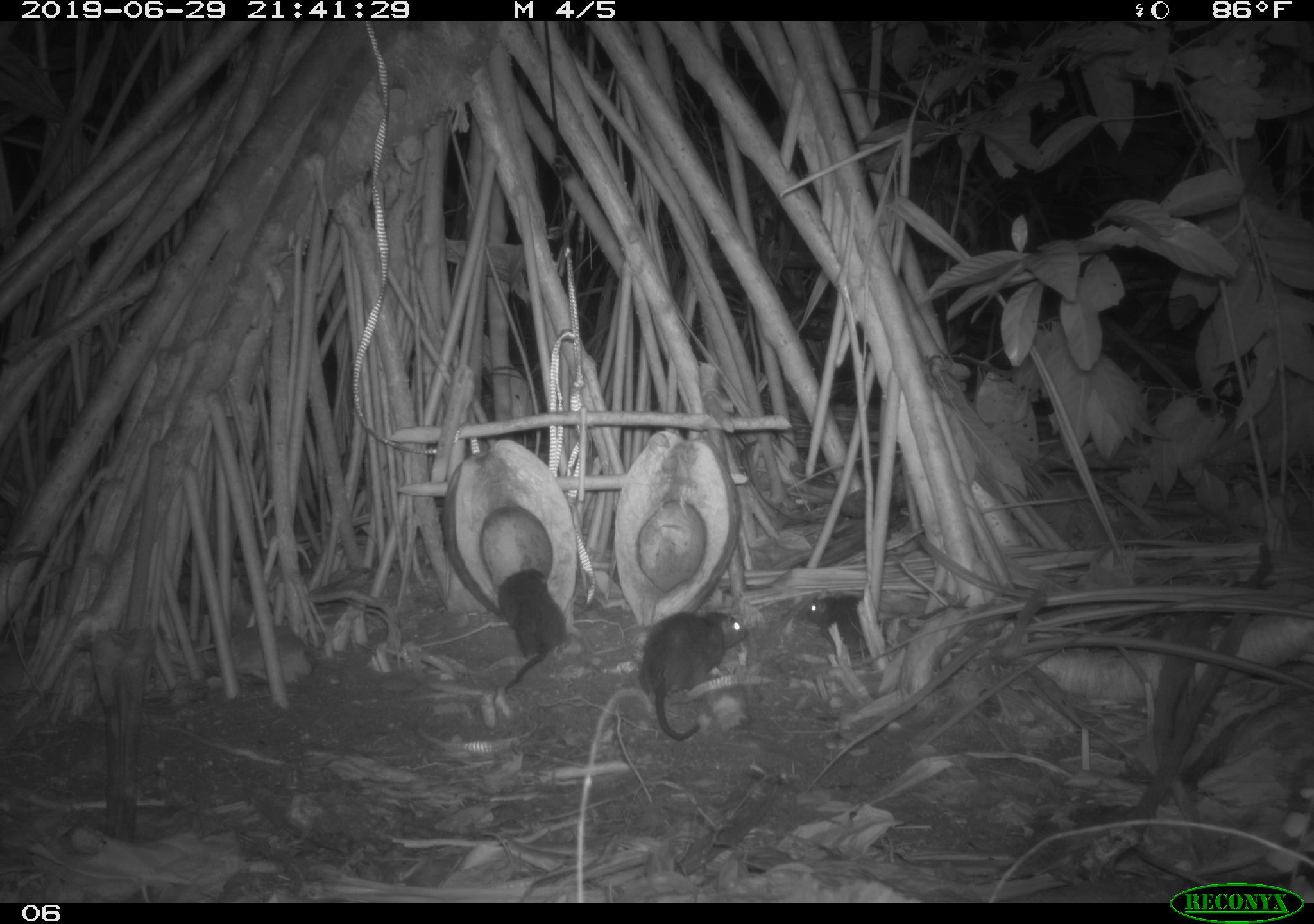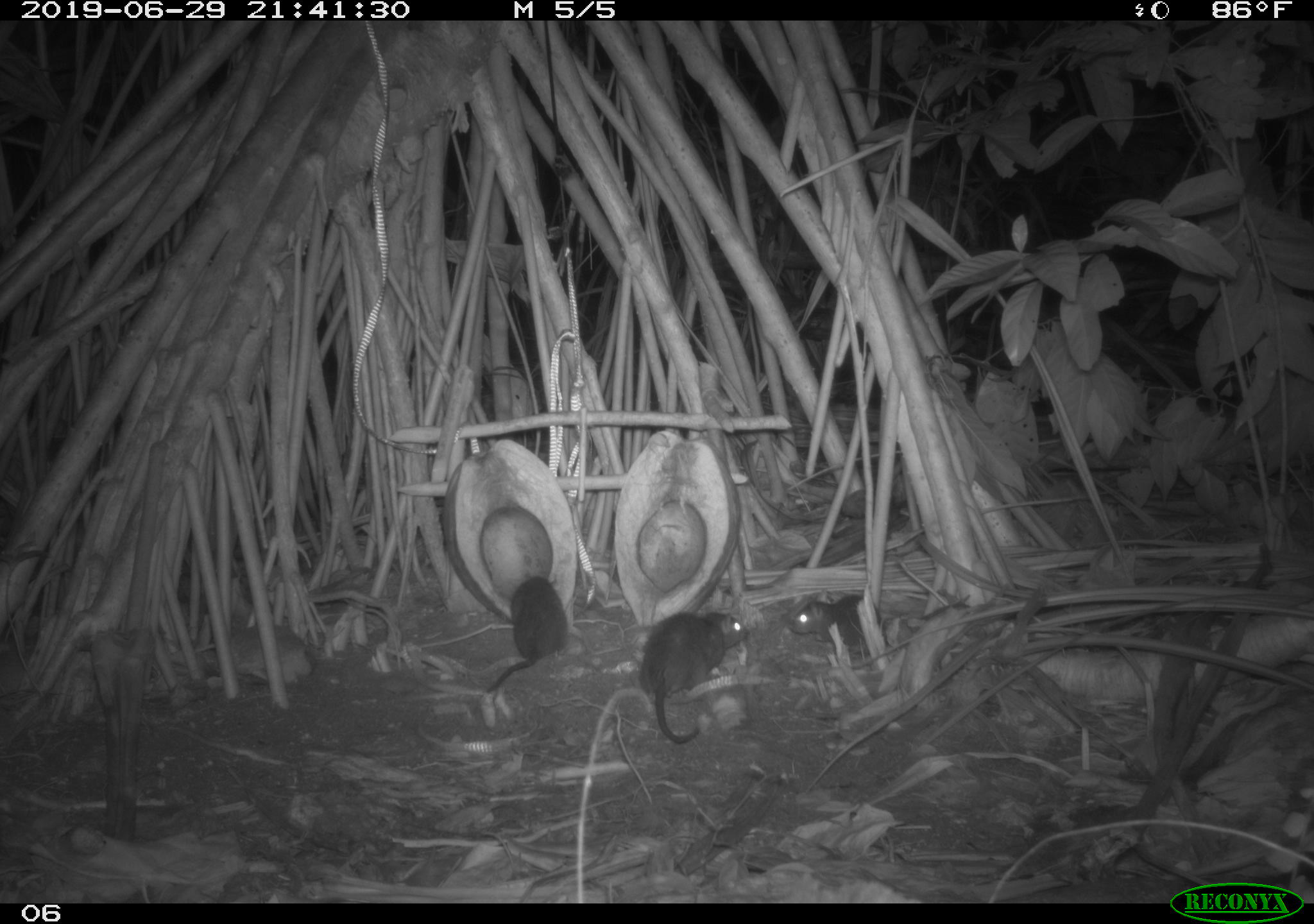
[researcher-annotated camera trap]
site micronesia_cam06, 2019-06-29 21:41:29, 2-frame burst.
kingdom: Animalia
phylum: Chordata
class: Mammalia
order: Rodentia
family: Muridae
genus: Rattus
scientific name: Rattus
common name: rat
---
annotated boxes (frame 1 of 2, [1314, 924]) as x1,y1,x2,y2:
rat: 633,603,759,743; 800,590,973,660; 491,562,571,695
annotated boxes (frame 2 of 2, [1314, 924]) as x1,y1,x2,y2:
rat: 641,607,749,748; 482,574,572,698; 783,586,887,660